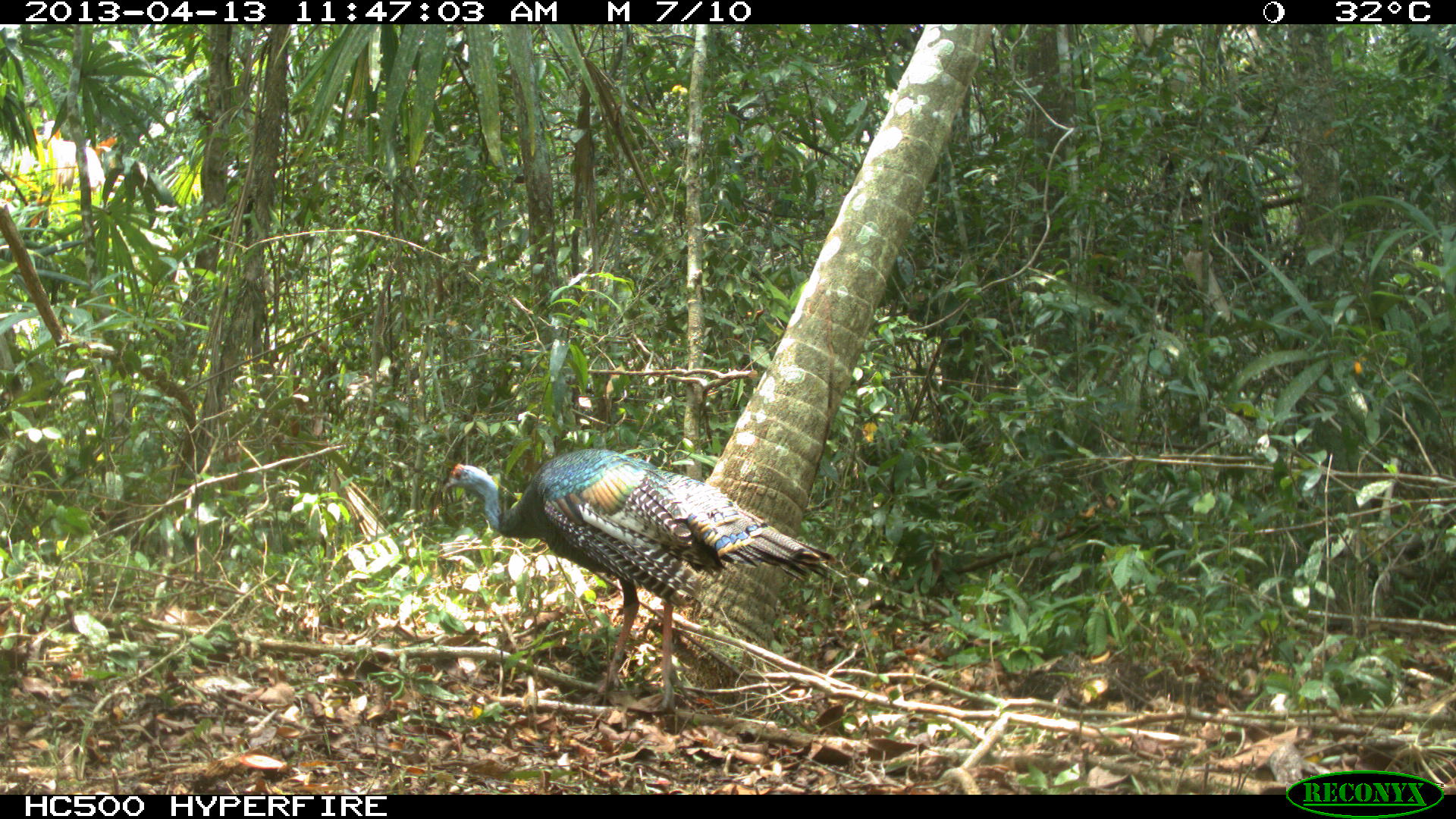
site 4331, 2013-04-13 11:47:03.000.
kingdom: Animalia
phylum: Chordata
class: Aves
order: Galliformes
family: Phasianidae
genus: Meleagris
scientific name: Meleagris ocellata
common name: ocellated turkey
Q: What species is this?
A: Meleagris ocellata (ocellated turkey).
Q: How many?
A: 1.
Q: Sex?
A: Female.